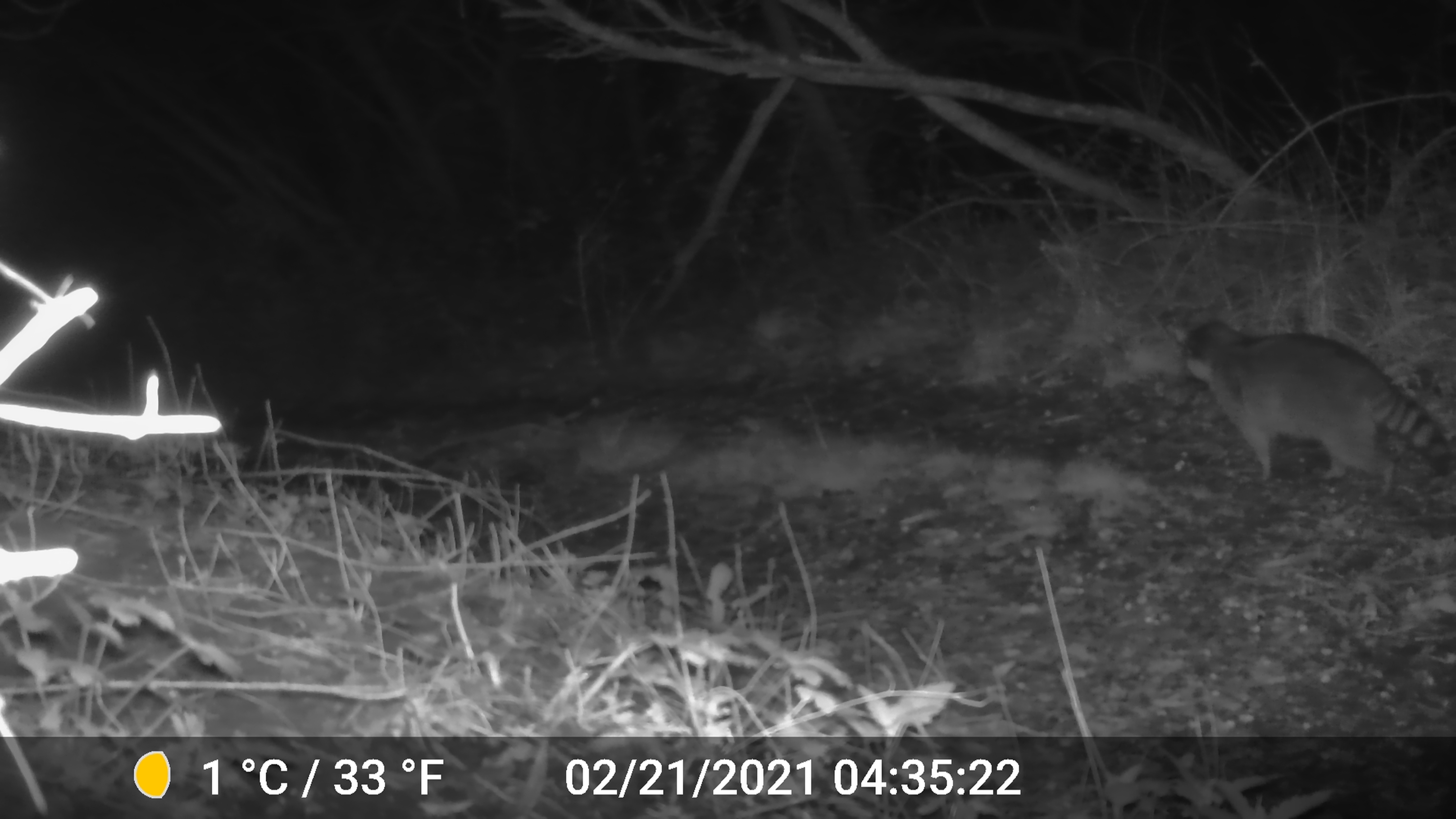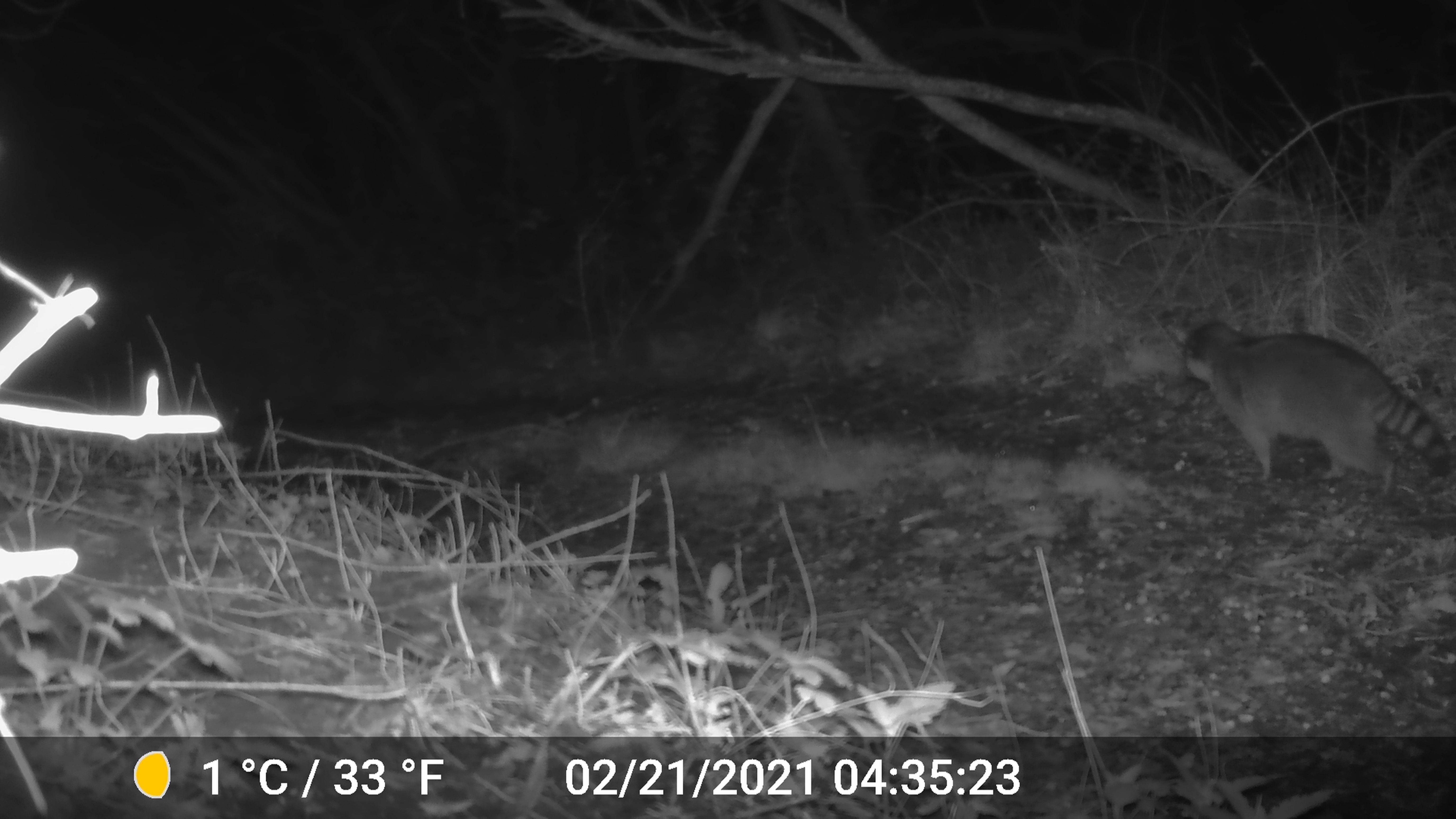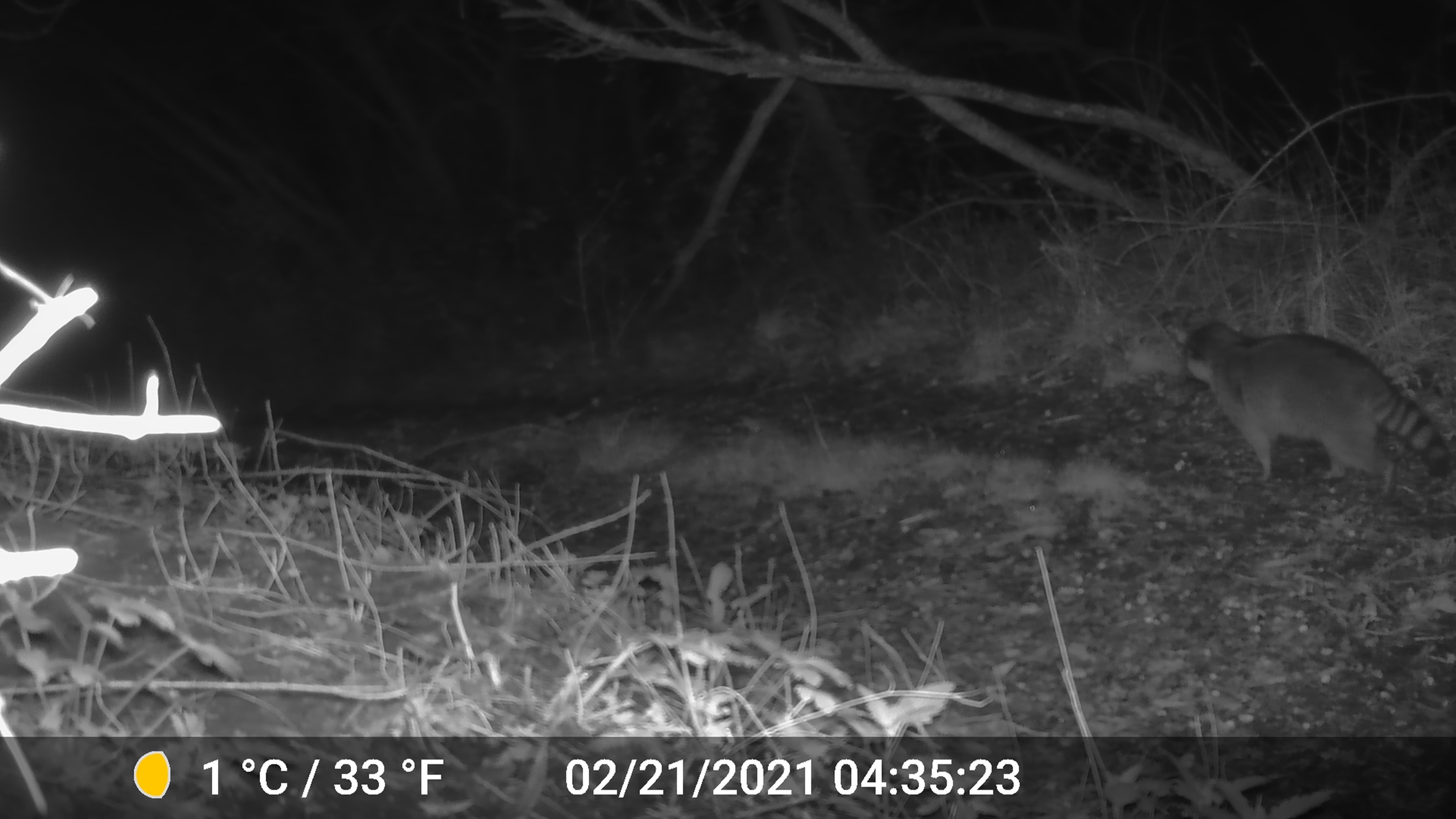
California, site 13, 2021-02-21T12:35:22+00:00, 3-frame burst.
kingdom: Animalia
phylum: Chordata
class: Mammalia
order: Carnivora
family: Procyonidae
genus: Procyon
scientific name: Procyon lotor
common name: raccoon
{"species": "raccoon (Procyon lotor)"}